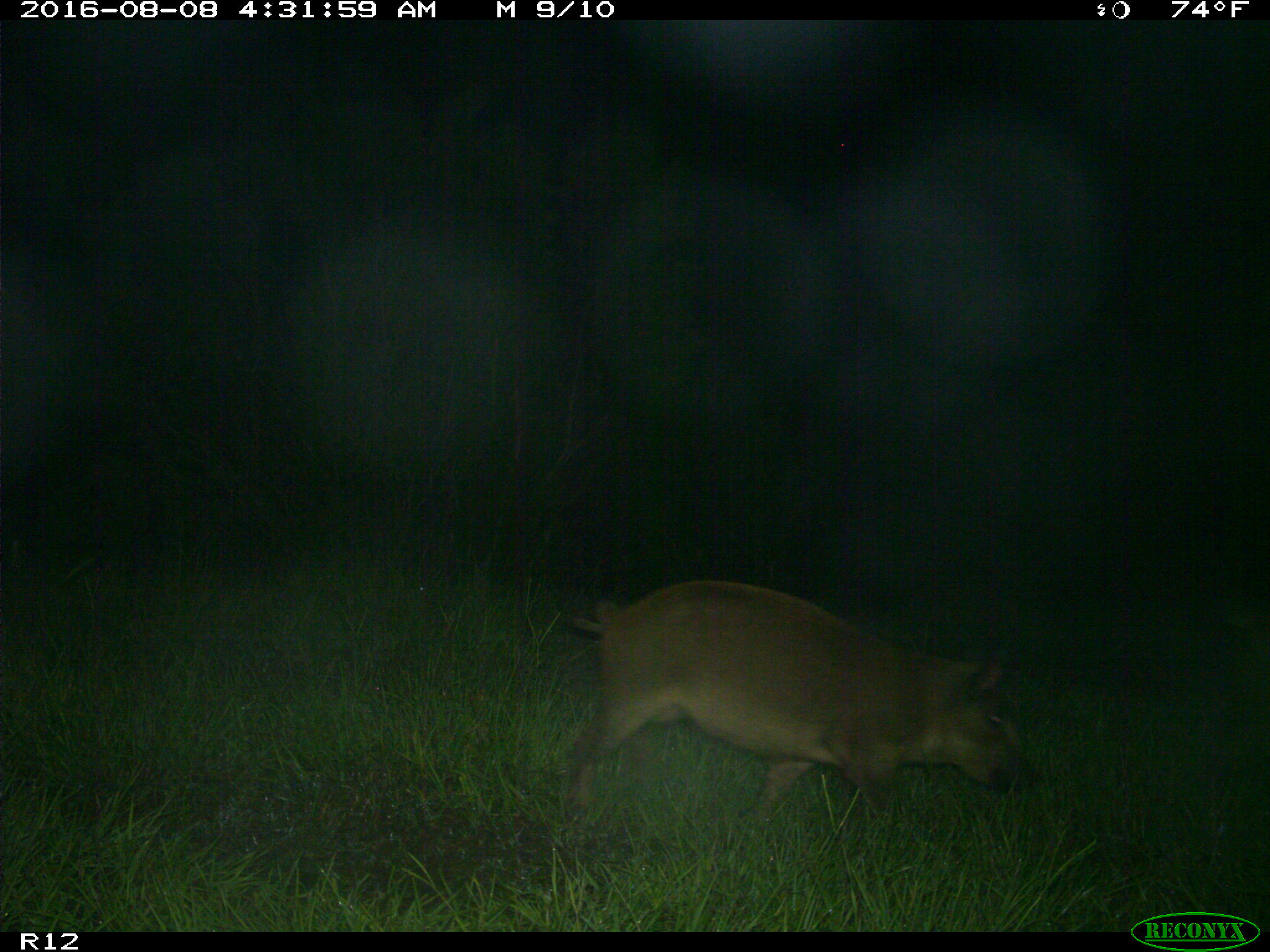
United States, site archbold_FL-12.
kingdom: Animalia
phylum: Chordata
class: Mammalia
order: Artiodactyla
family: Suidae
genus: Sus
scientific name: Sus scrofa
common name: wild boar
Sus scrofa (wild boar).